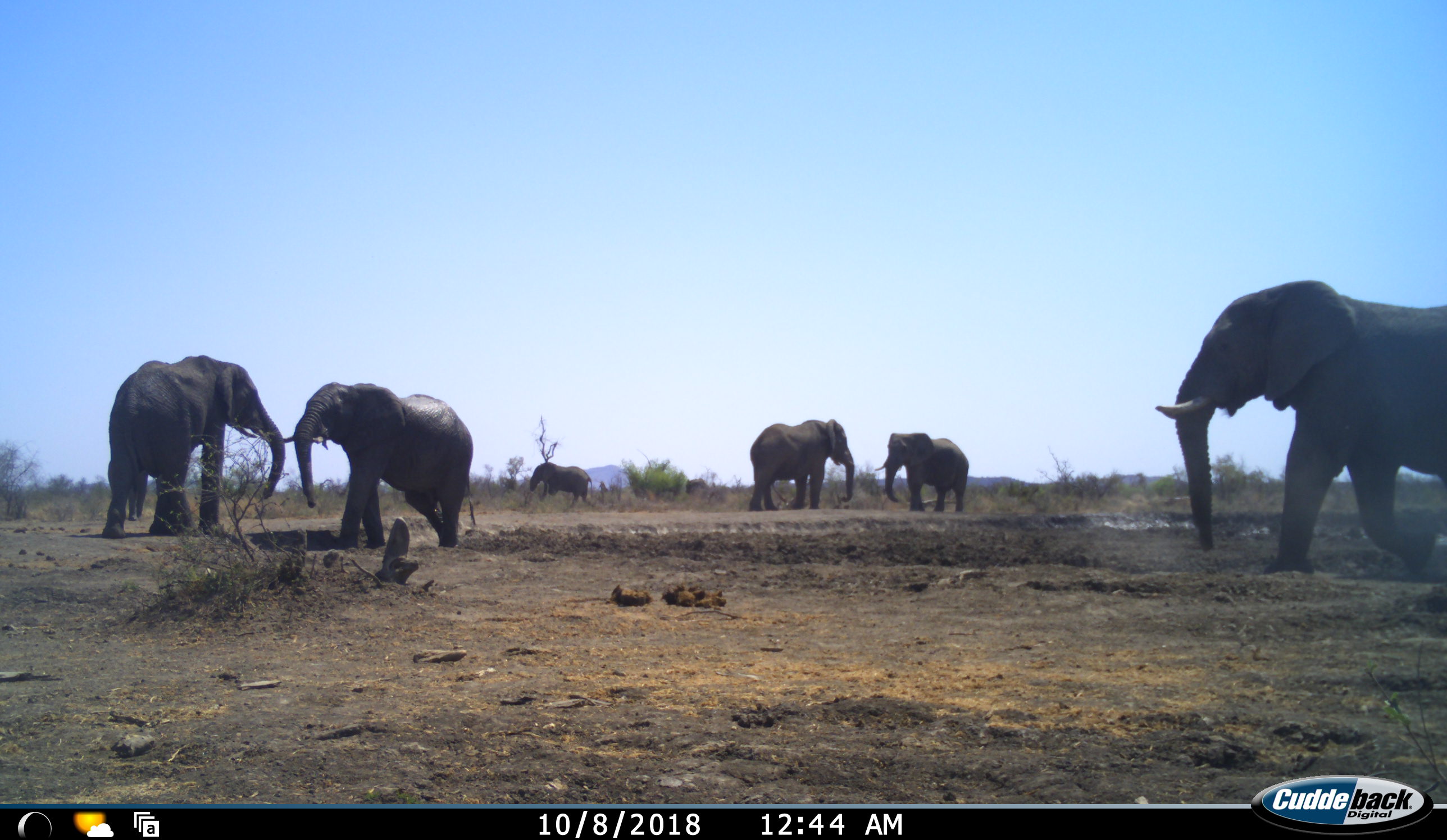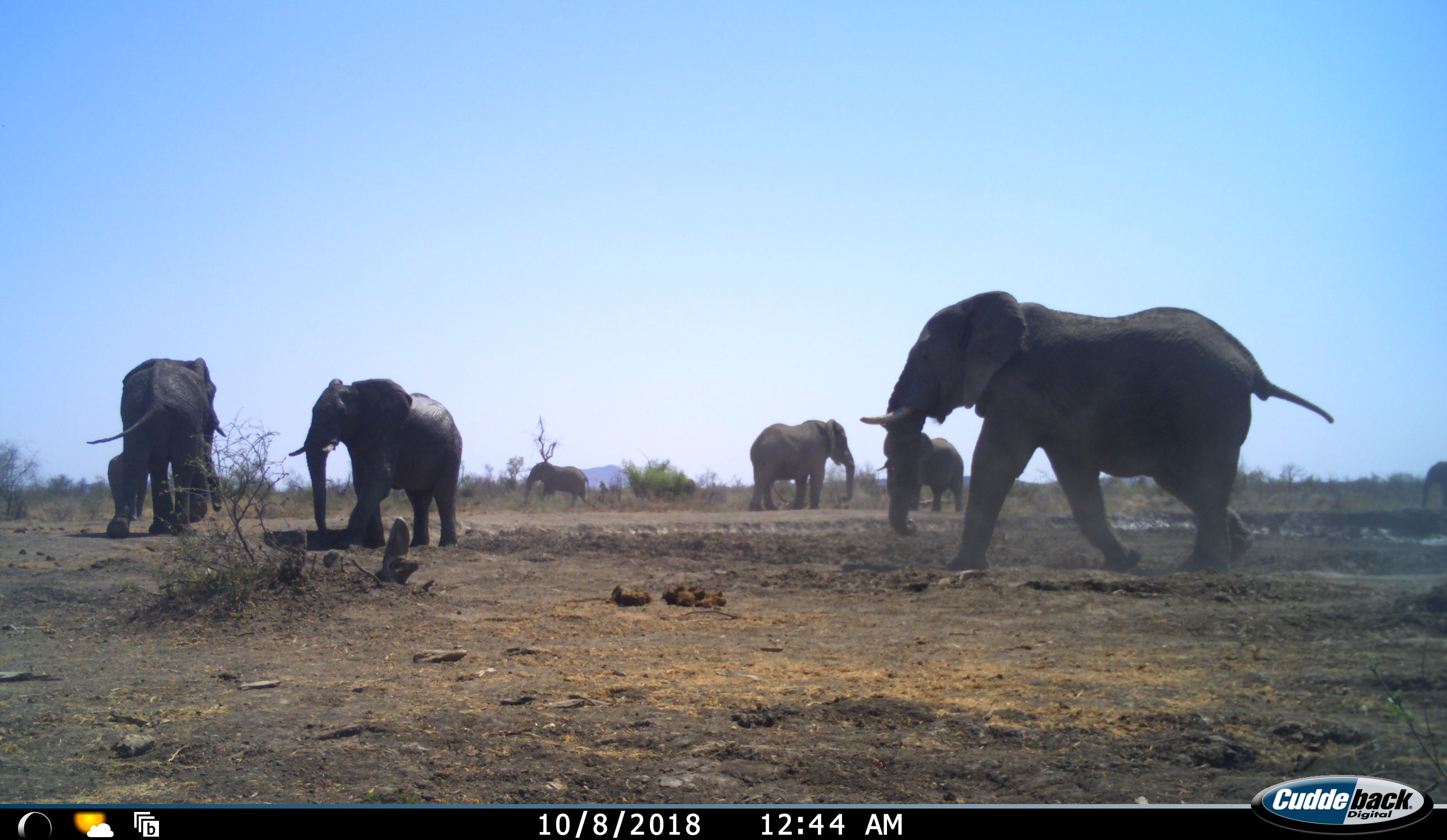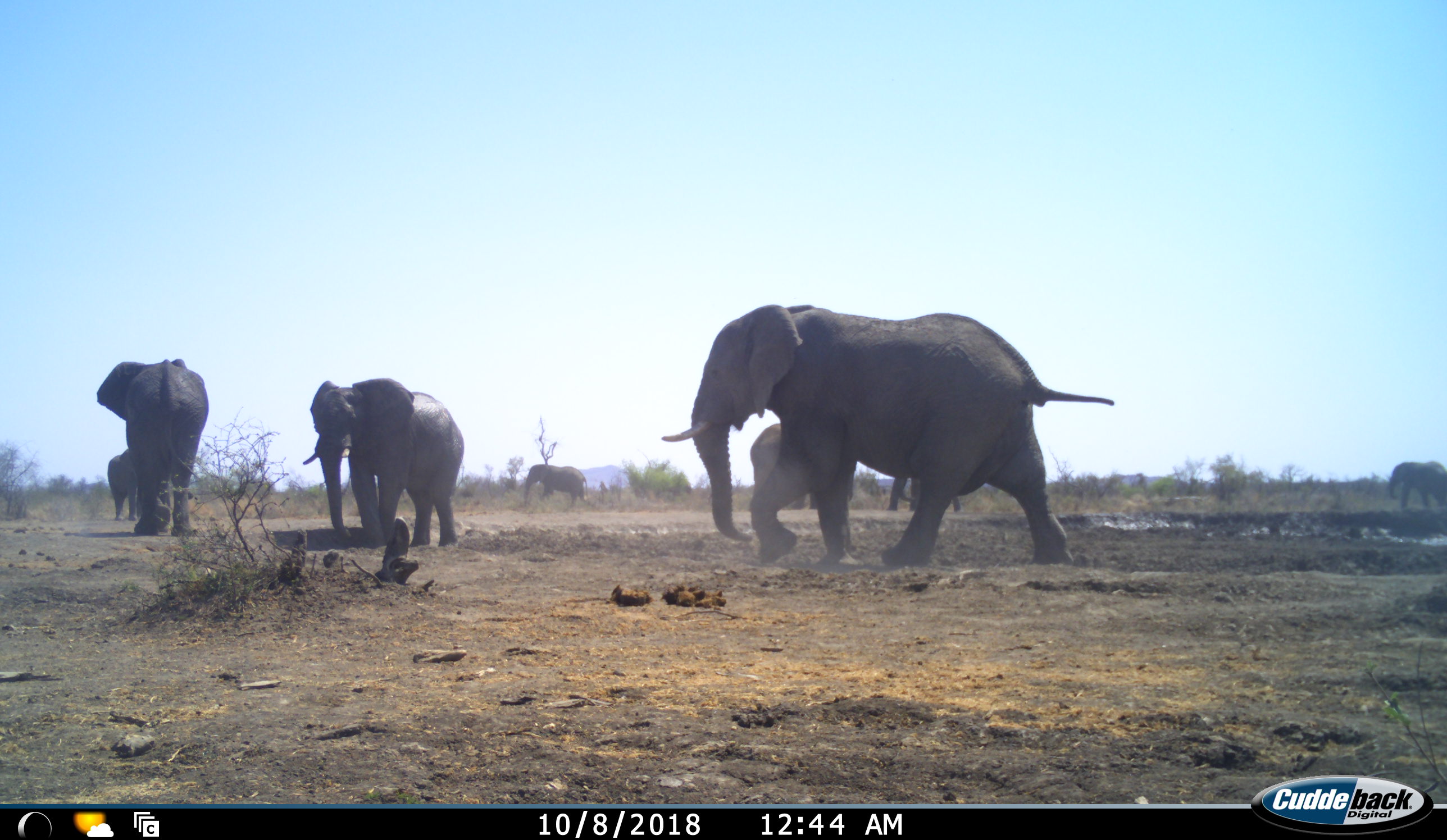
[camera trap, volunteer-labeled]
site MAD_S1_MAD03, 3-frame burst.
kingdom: Animalia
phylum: Chordata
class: Mammalia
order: Proboscidea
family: Elephantidae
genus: Loxodonta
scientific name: Loxodonta africana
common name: african bush elephant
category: elephant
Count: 8.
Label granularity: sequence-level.